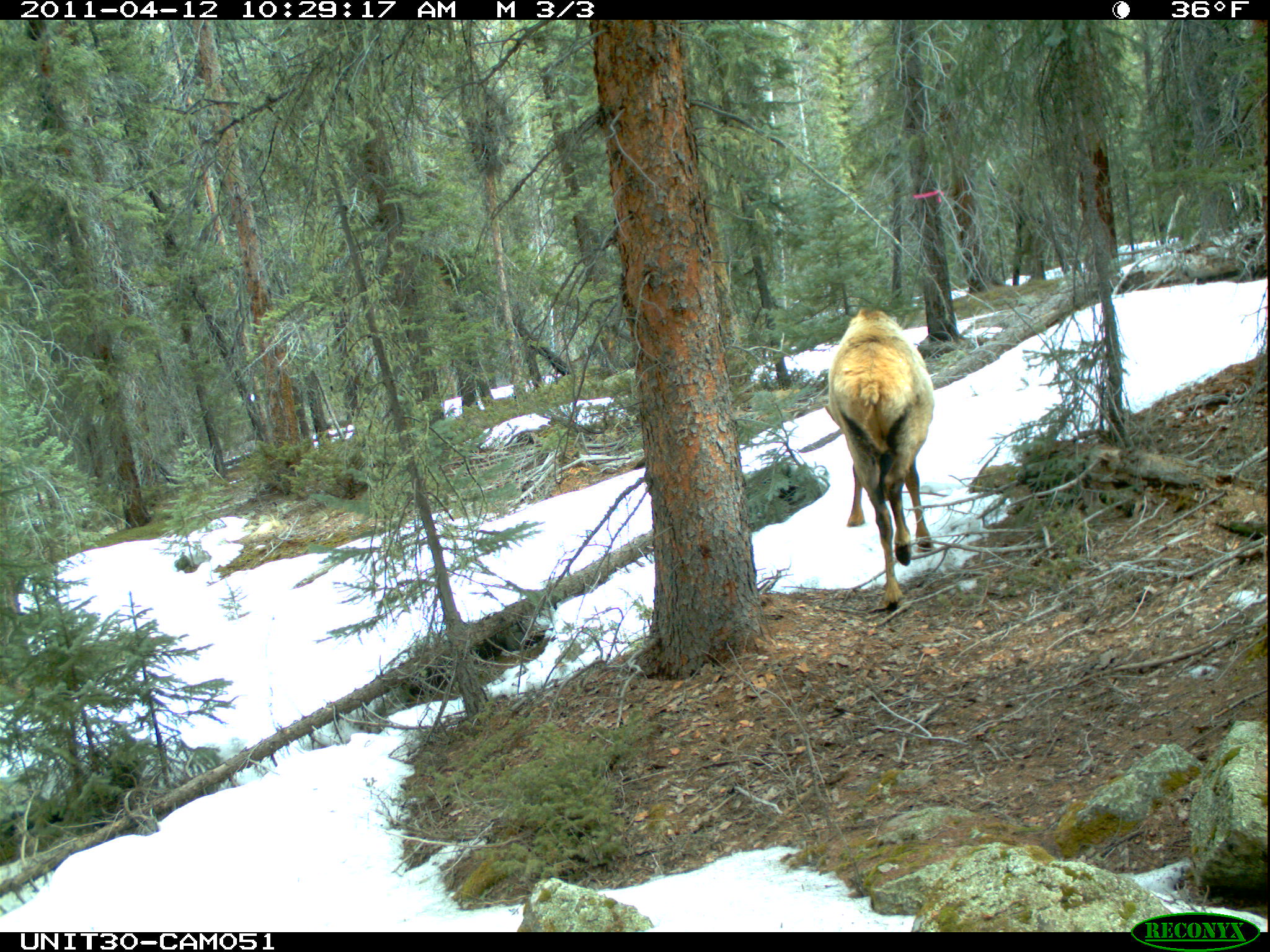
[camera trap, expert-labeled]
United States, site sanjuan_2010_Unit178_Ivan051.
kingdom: Animalia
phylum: Chordata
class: Mammalia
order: Artiodactyla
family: Cervidae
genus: Cervus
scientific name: Cervus elaphus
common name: red deer